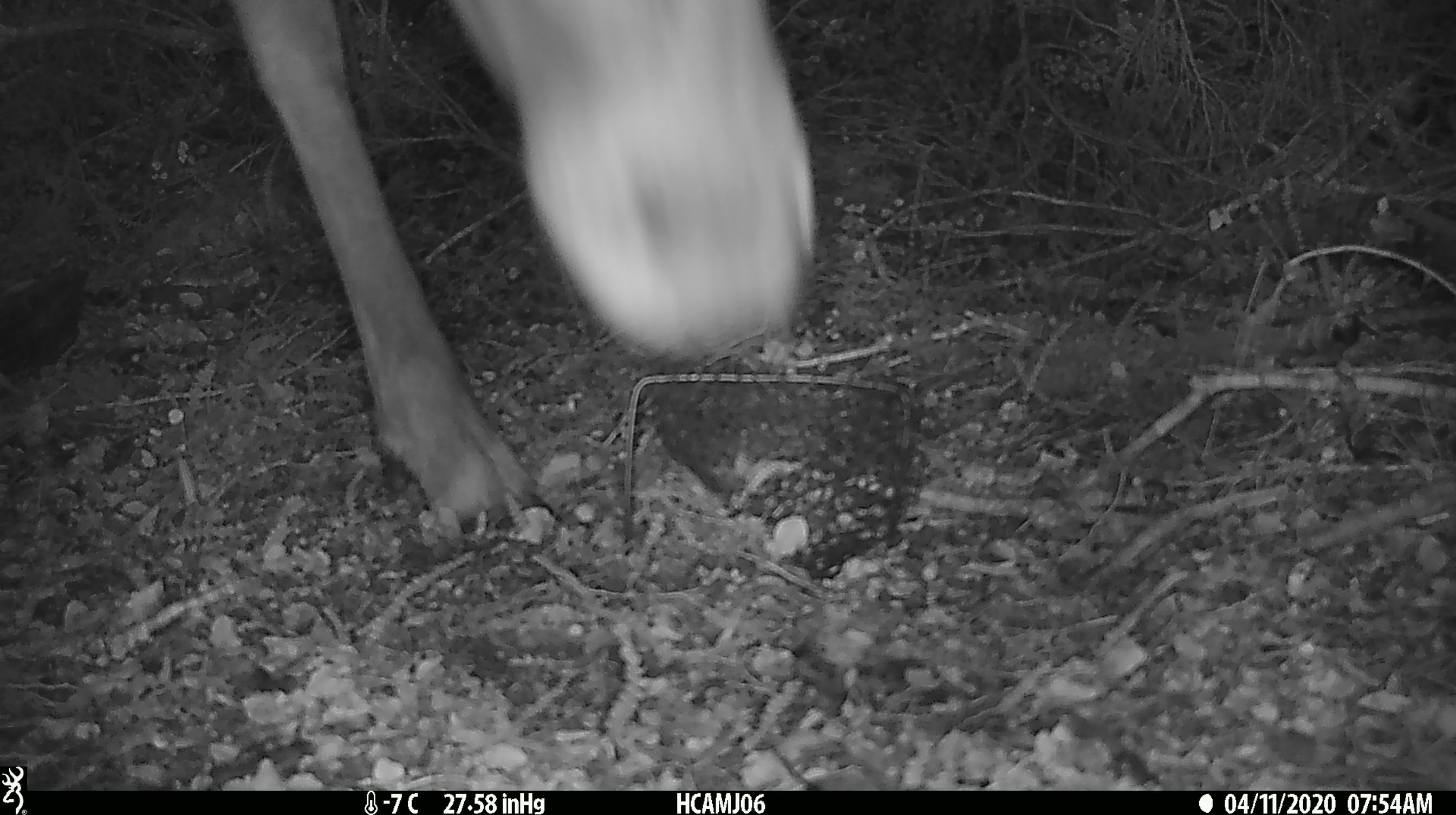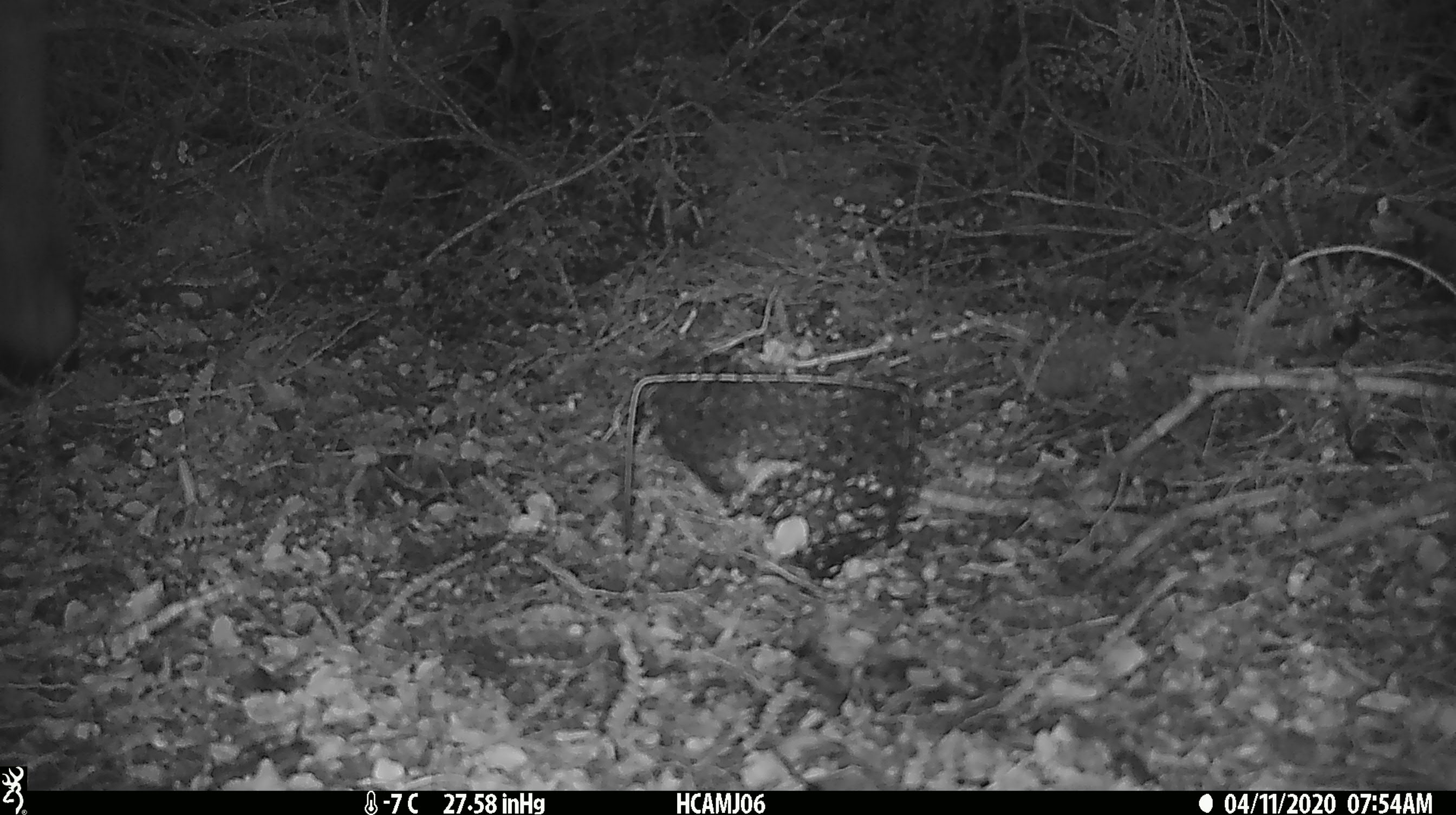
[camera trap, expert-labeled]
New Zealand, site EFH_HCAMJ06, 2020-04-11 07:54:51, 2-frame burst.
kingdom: Animalia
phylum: Chordata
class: Mammalia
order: Artiodactyla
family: Cervidae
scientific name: Cervidae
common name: deer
Deer (Cervidae).